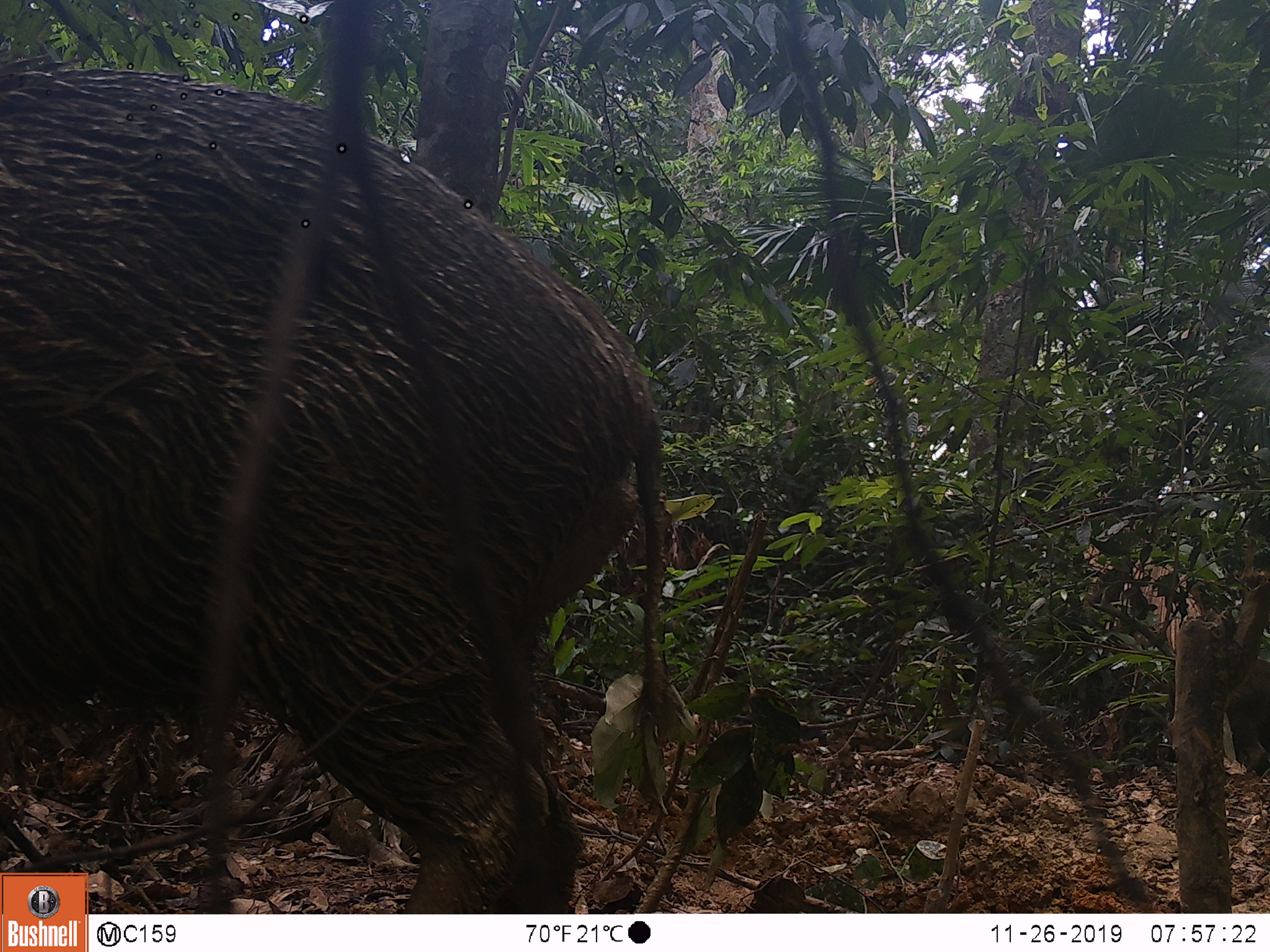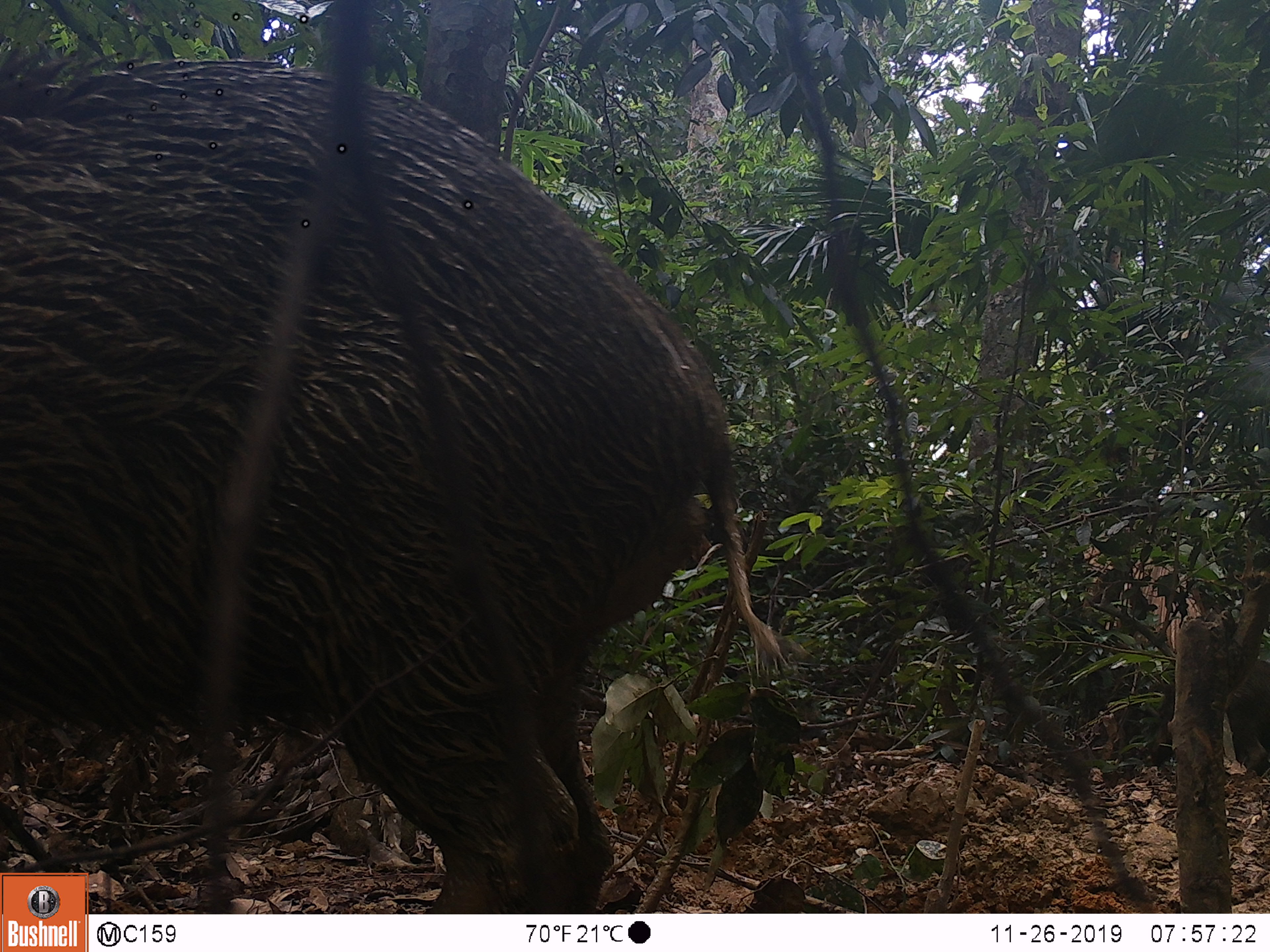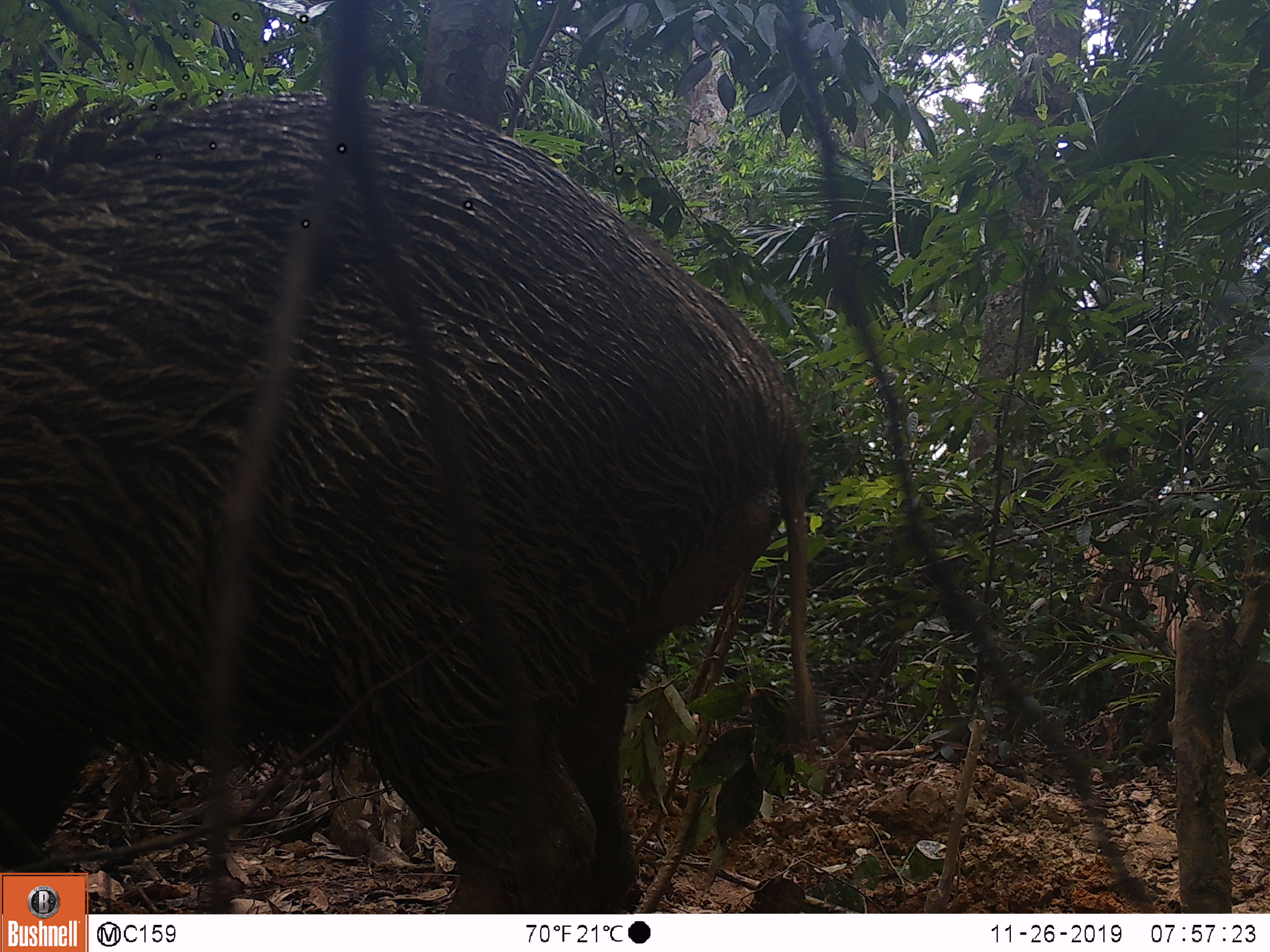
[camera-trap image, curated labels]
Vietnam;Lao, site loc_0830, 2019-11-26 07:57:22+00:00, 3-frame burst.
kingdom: Animalia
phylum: Chordata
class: Mammalia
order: Artiodactyla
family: Suidae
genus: Sus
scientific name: Sus scrofa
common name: eurasian wild pig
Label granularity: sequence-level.